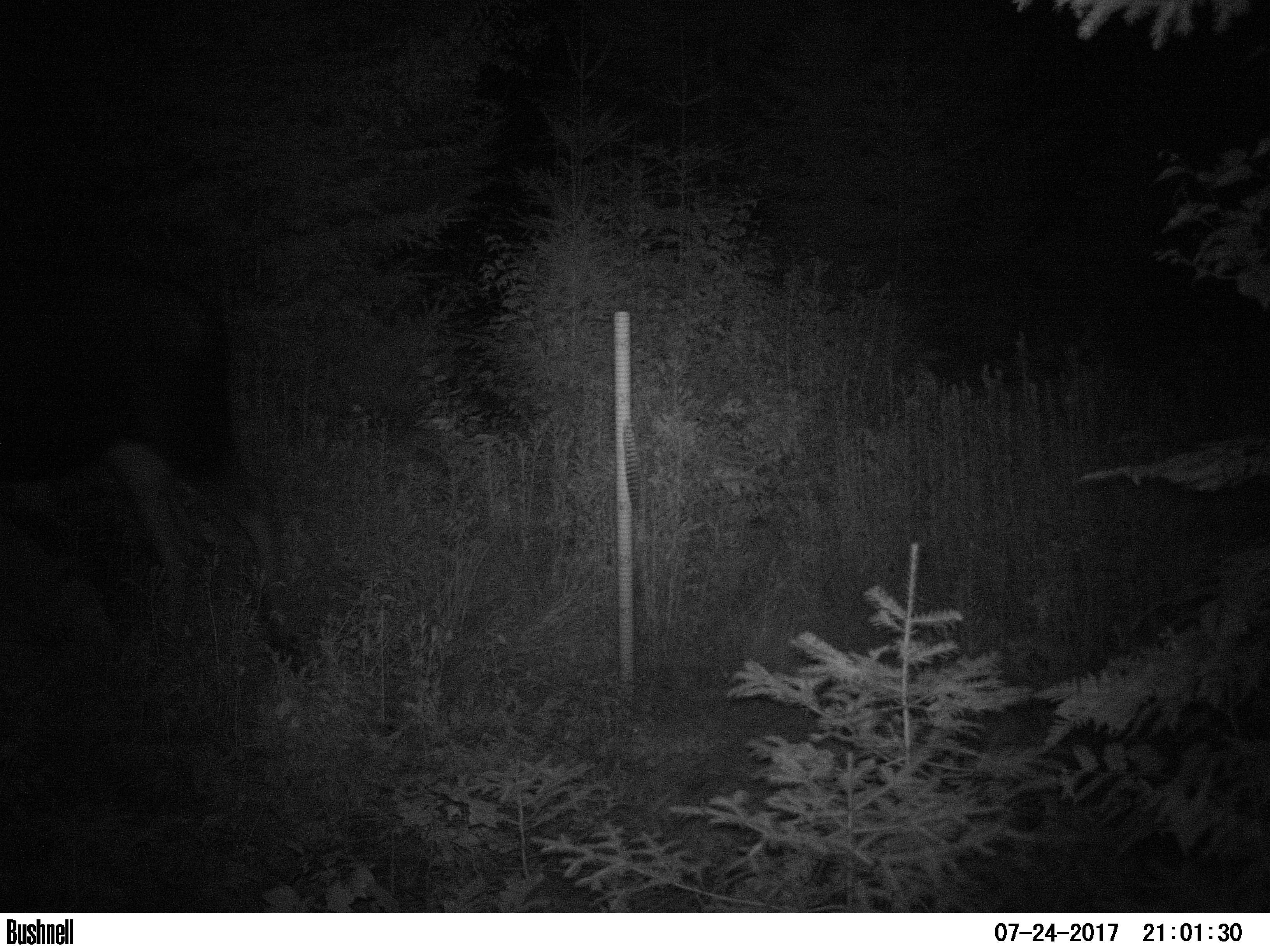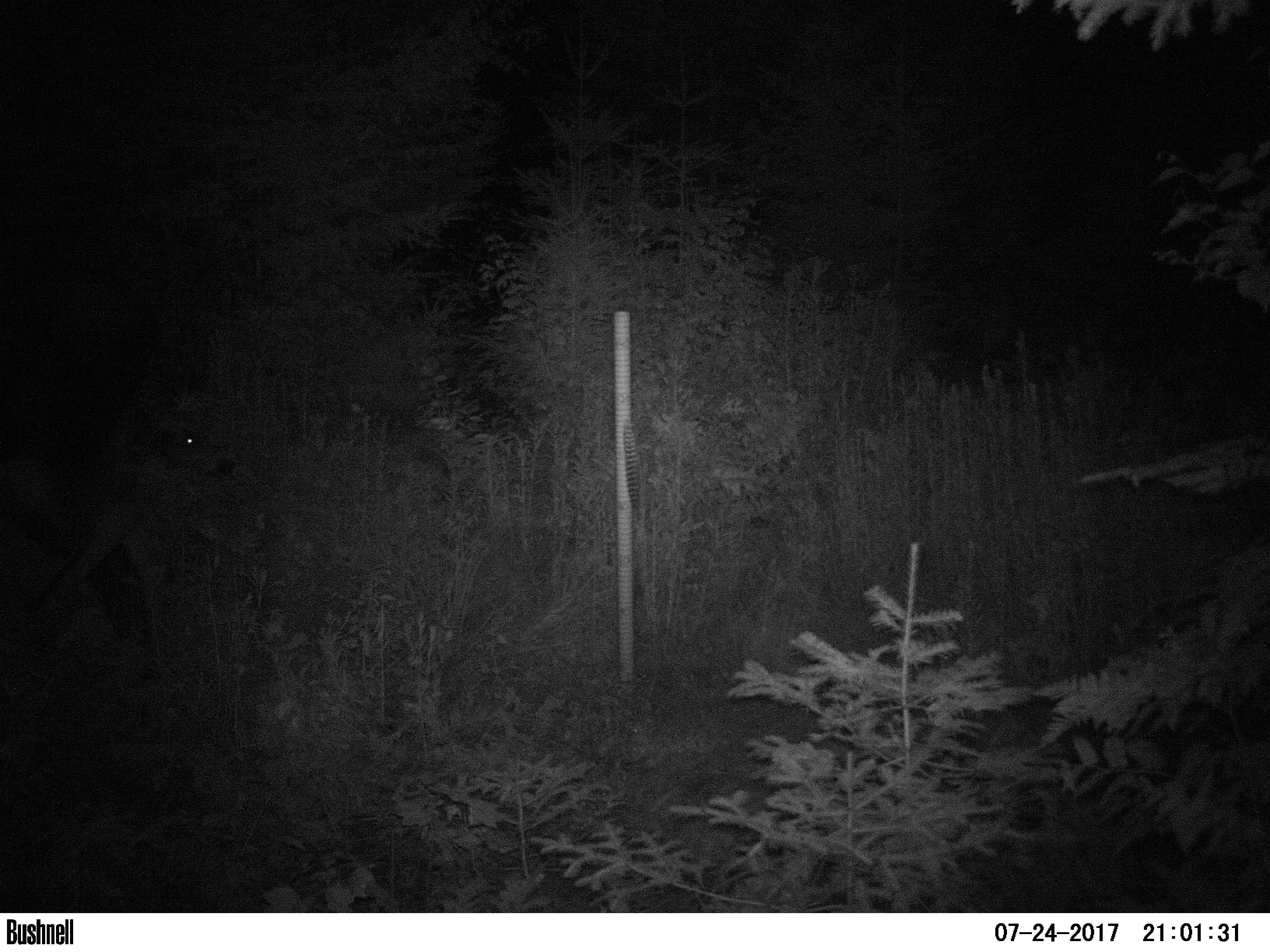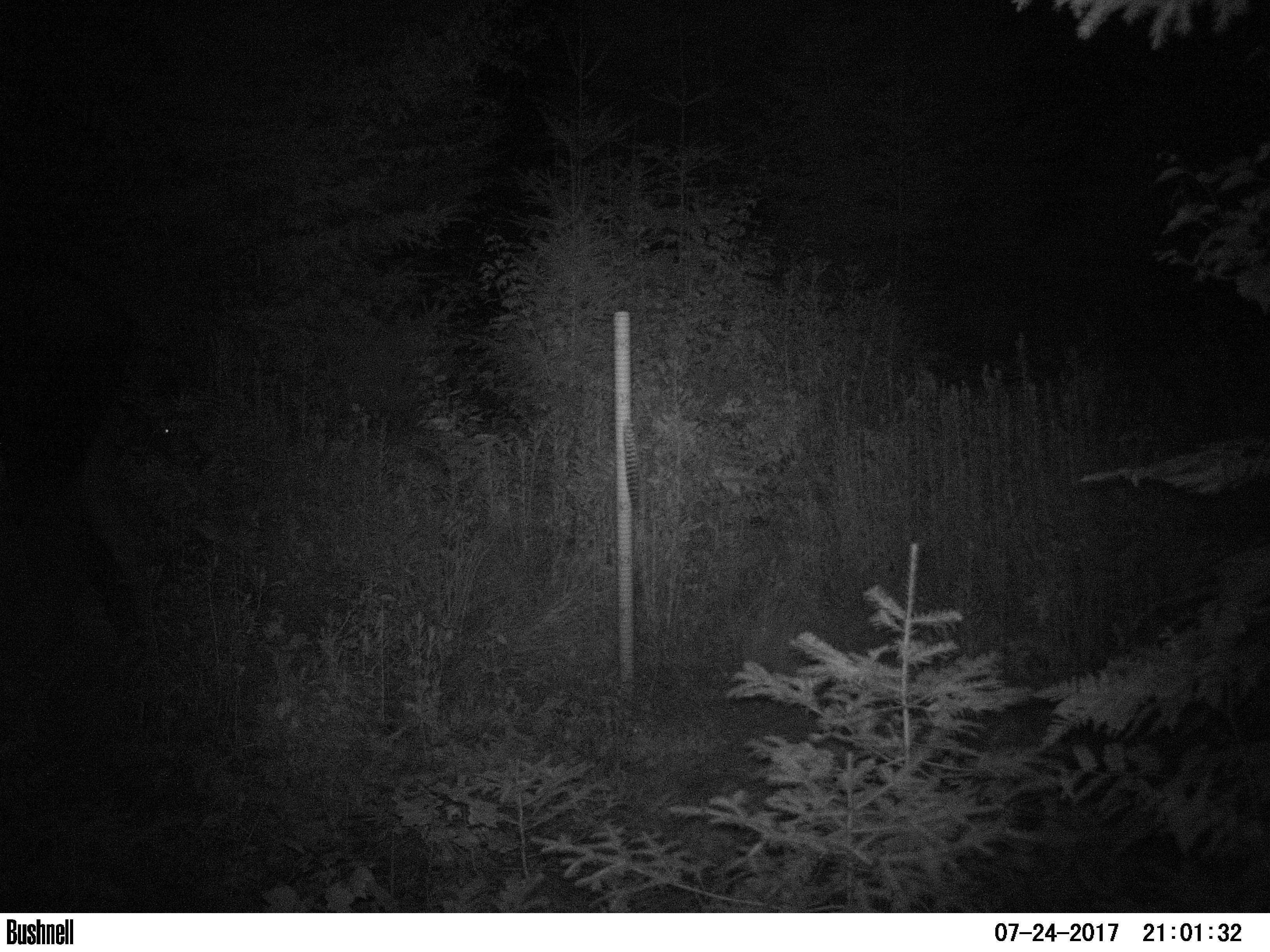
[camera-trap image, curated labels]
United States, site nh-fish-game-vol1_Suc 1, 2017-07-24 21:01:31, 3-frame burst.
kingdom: Animalia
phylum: Chordata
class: Mammalia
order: Artiodactyla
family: Cervidae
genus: Alces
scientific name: Alces alces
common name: moose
Moose (Alces alces).